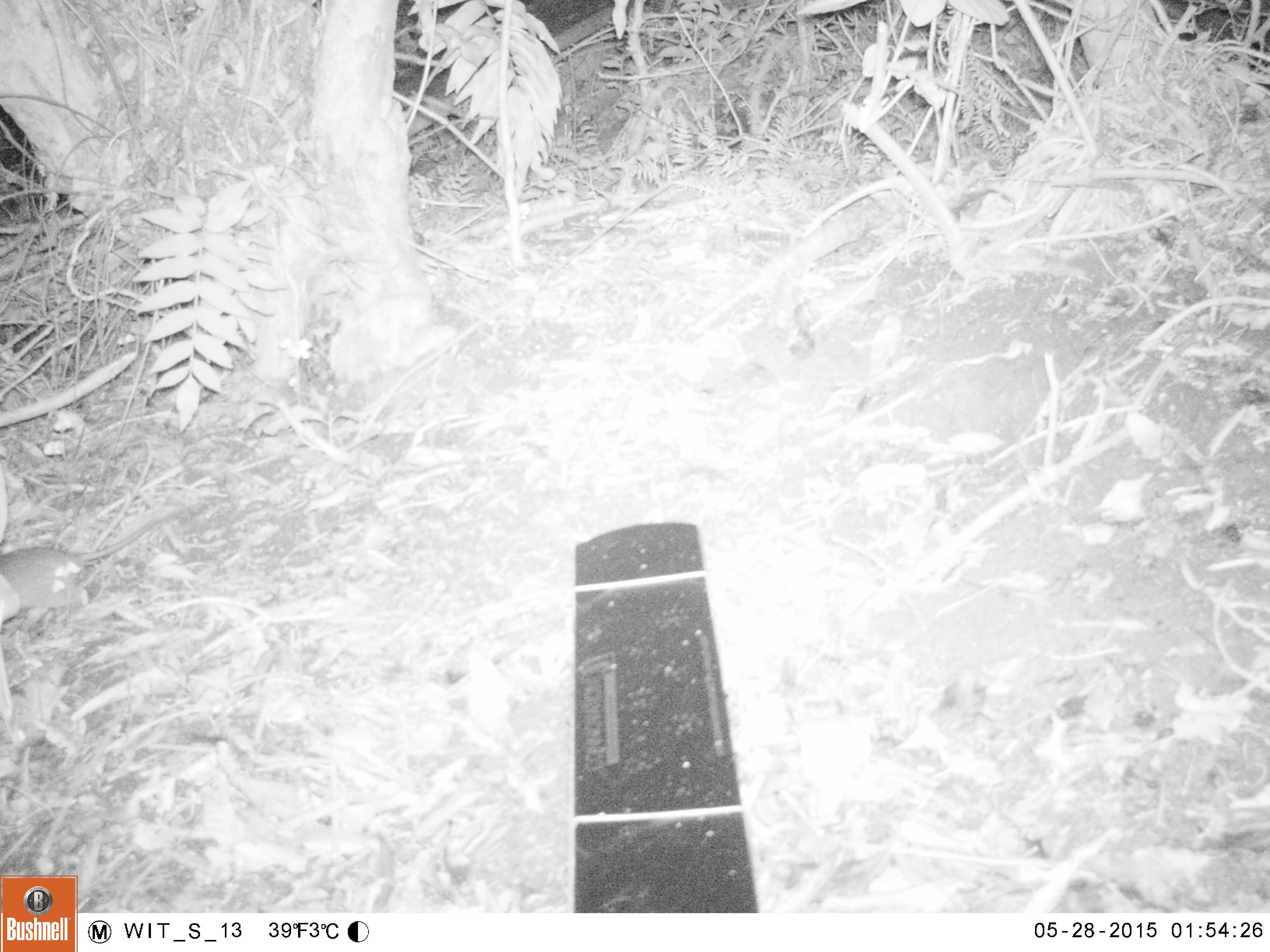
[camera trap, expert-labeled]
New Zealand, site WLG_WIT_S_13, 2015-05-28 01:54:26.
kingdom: Animalia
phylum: Chordata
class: Mammalia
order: Rodentia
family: Muridae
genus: Rattus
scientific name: Rattus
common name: rat